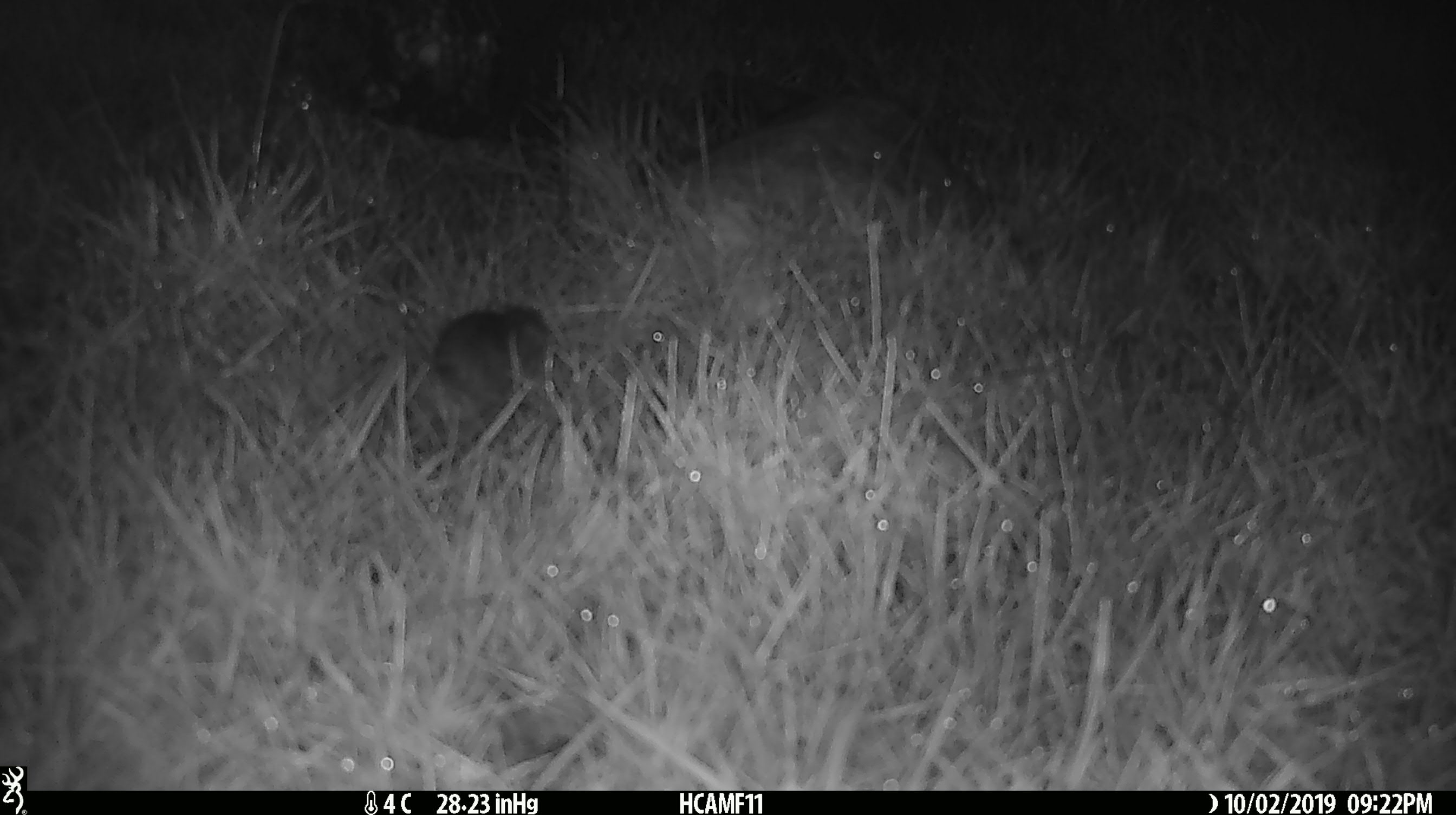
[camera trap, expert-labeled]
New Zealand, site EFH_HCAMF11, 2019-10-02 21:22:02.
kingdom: Animalia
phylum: Chordata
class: Mammalia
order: Rodentia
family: Muridae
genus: Mus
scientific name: Mus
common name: mouse